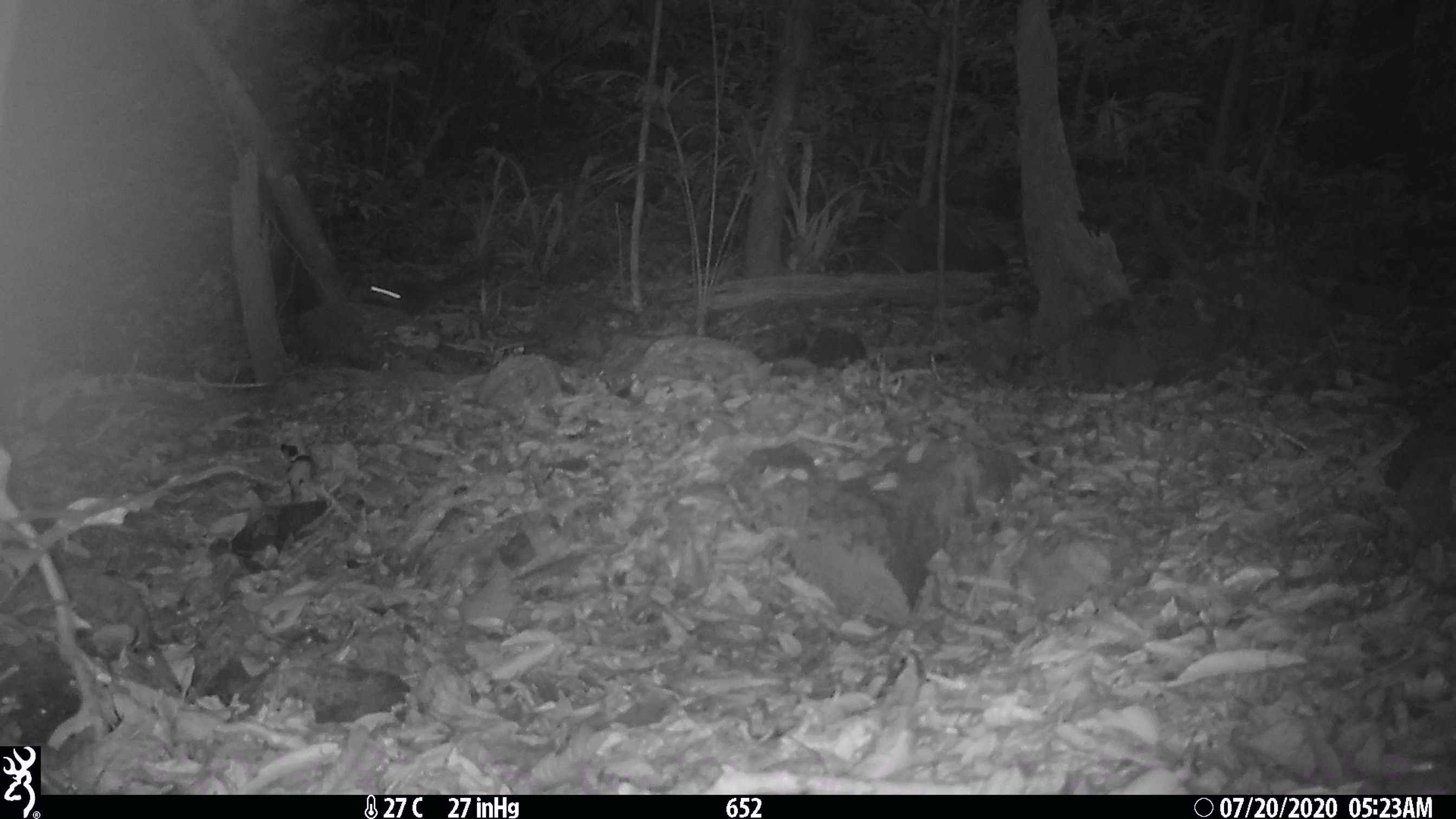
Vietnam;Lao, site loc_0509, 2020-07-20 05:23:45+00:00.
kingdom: Animalia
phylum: Chordata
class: Mammalia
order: Rodentia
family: Muridae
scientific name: Muridae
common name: old-world mice and rats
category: unidentified murid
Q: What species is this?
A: Unidentified murid (old-world mice and rats) (Muridae).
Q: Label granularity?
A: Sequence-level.